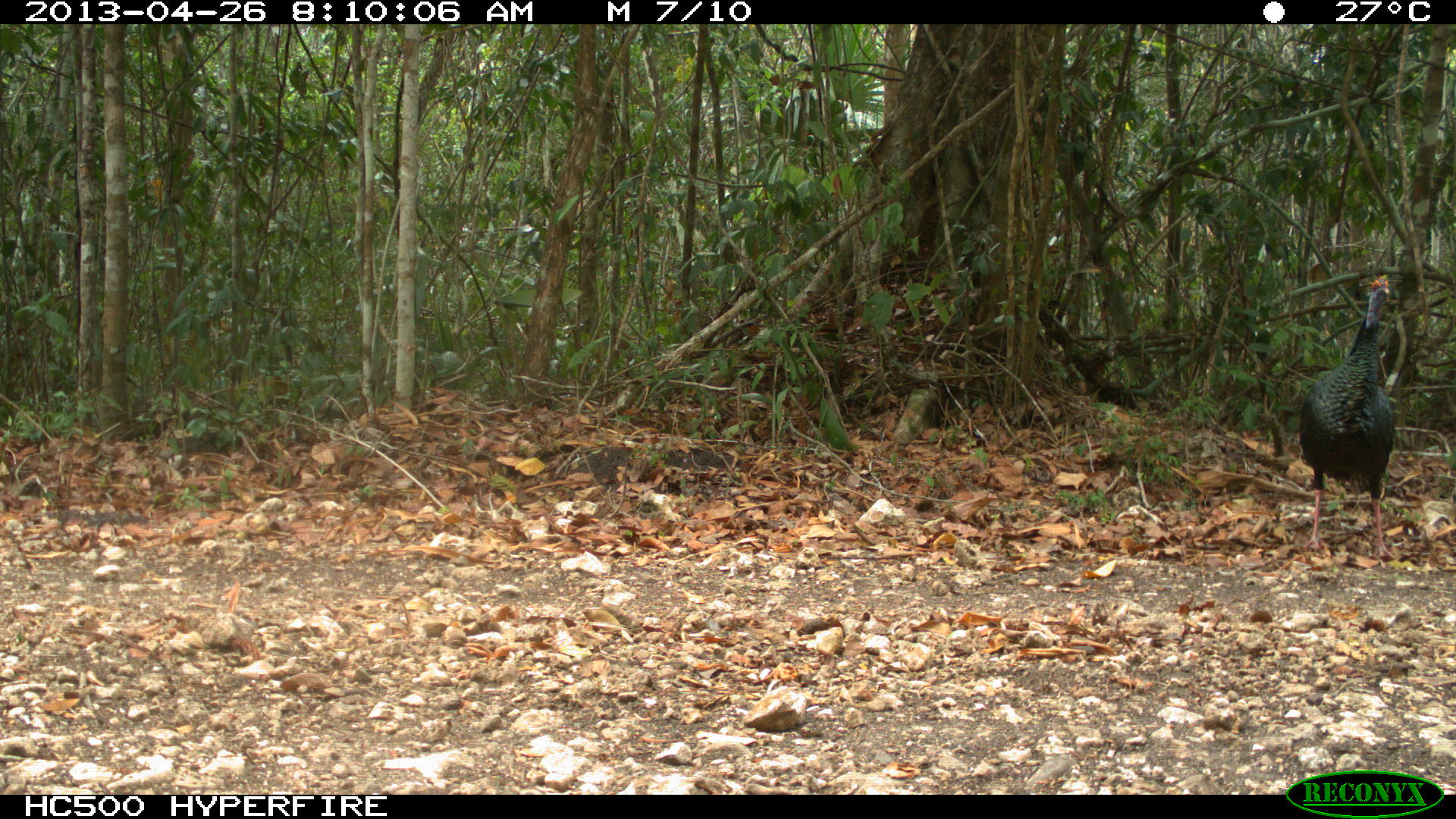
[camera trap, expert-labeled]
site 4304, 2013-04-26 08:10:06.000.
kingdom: Animalia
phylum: Chordata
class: Aves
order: Galliformes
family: Phasianidae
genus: Meleagris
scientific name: Meleagris ocellata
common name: ocellated turkey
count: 3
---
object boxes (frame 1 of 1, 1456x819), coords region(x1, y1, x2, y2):
meleagris ocellata: region(1296, 272, 1397, 561)